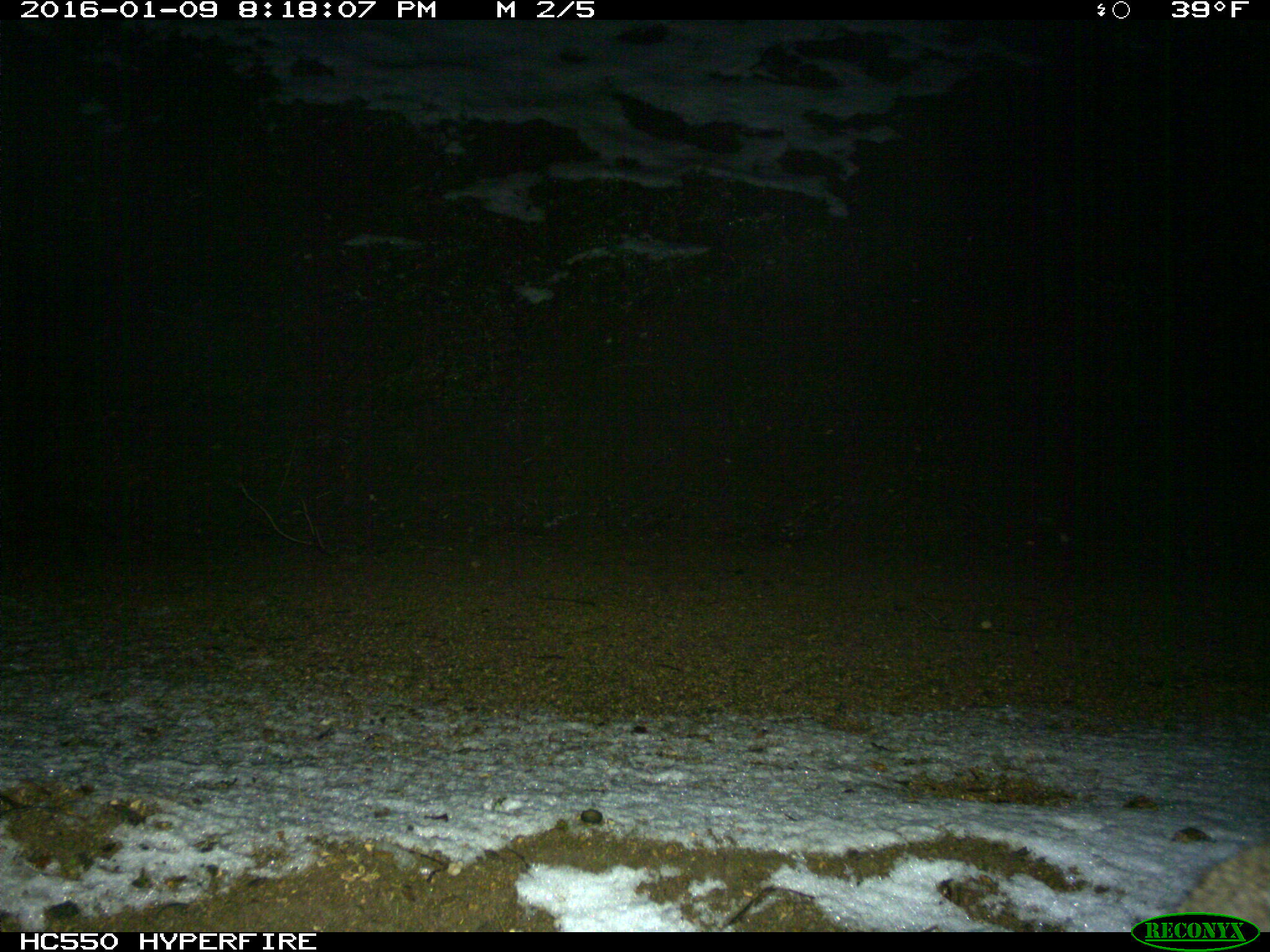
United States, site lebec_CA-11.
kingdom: Animalia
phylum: Chordata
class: Mammalia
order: Carnivora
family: Felidae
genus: Lynx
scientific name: Lynx rufus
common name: bobcat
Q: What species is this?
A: Lynx rufus (bobcat).